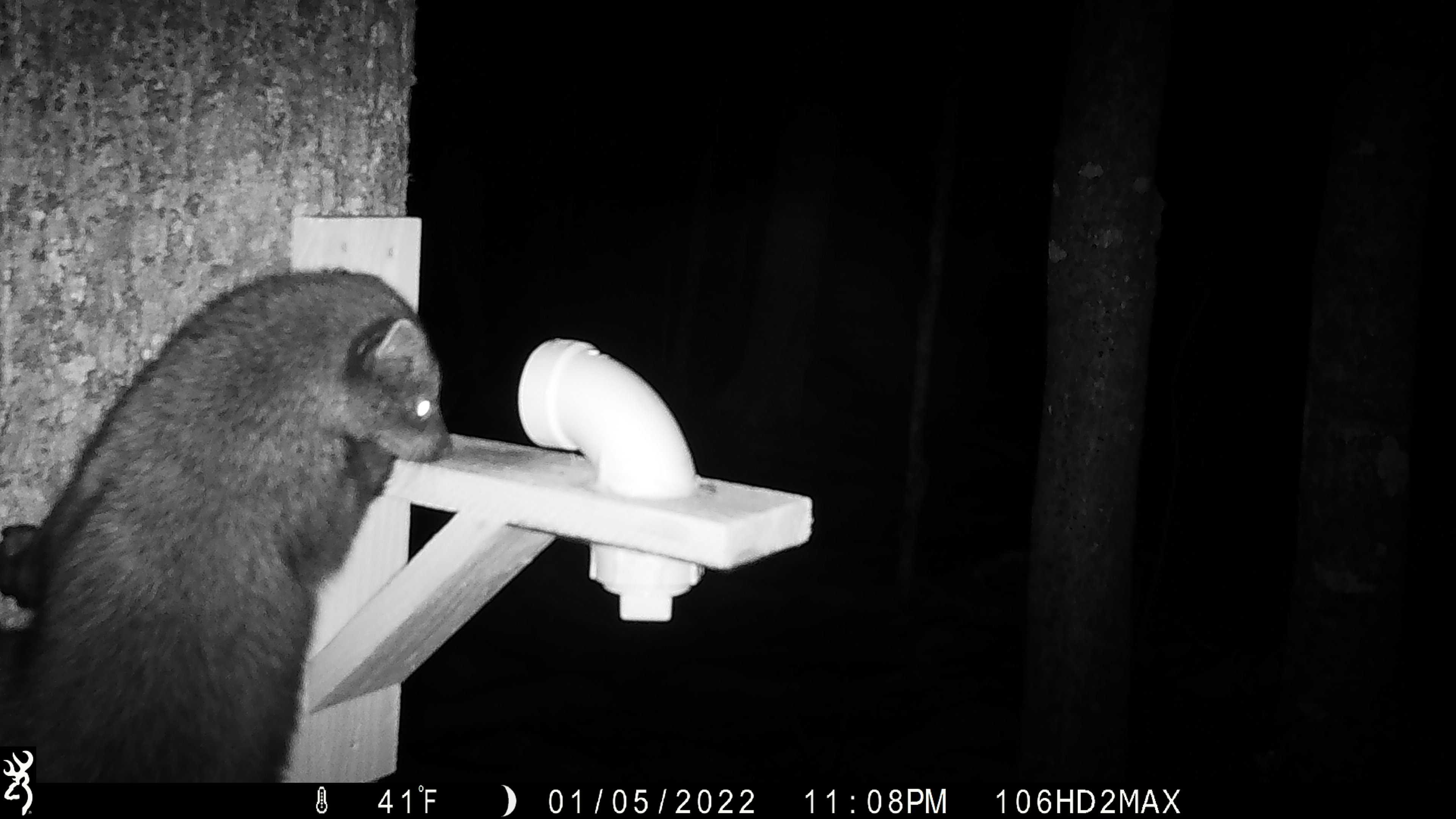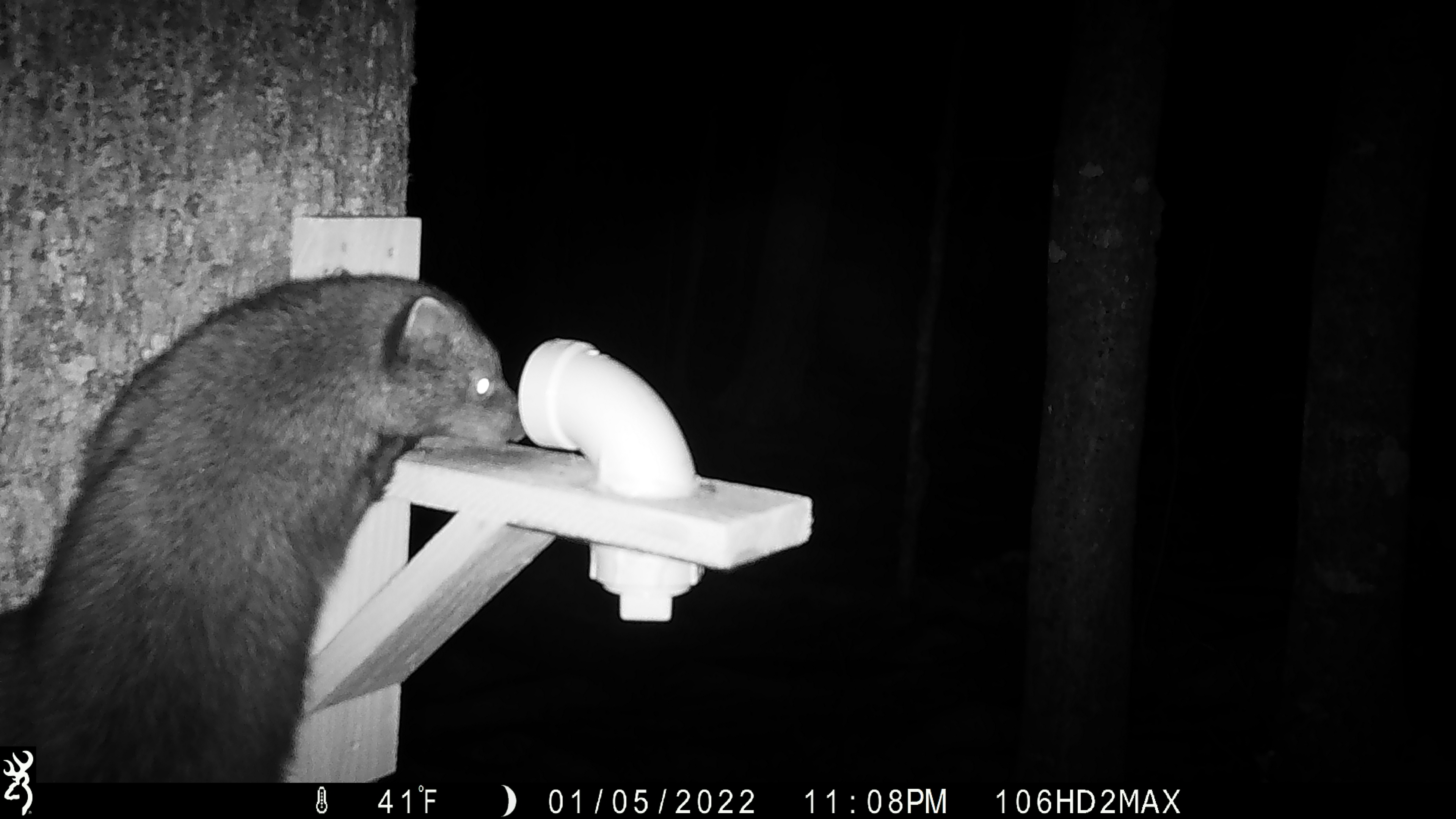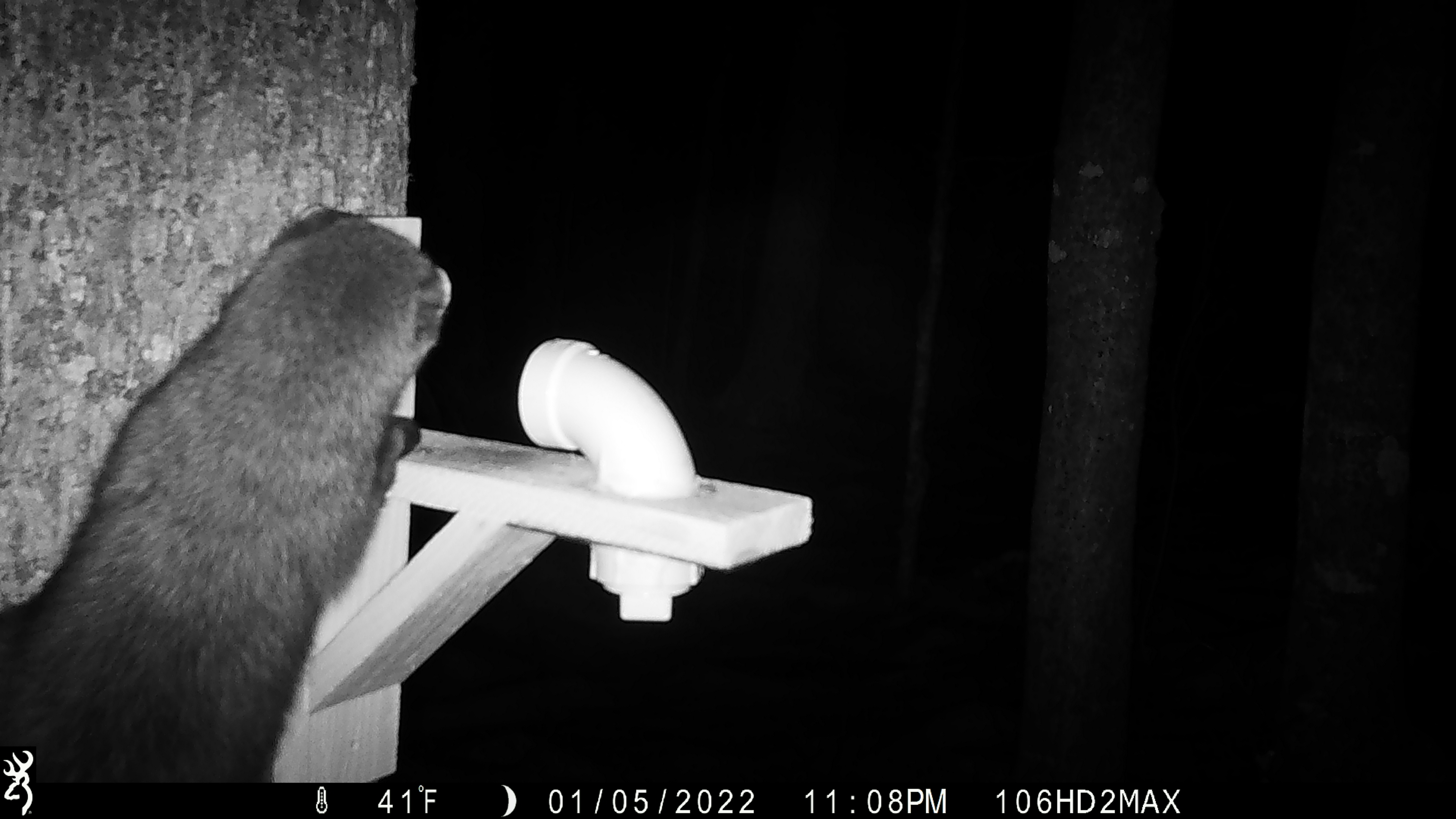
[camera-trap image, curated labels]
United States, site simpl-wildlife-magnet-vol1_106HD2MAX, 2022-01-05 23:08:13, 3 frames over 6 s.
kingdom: Animalia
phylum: Chordata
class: Mammalia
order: Carnivora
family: Mustelidae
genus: Pekania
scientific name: Pekania pennanti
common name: fisher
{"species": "fisher (Pekania pennanti)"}